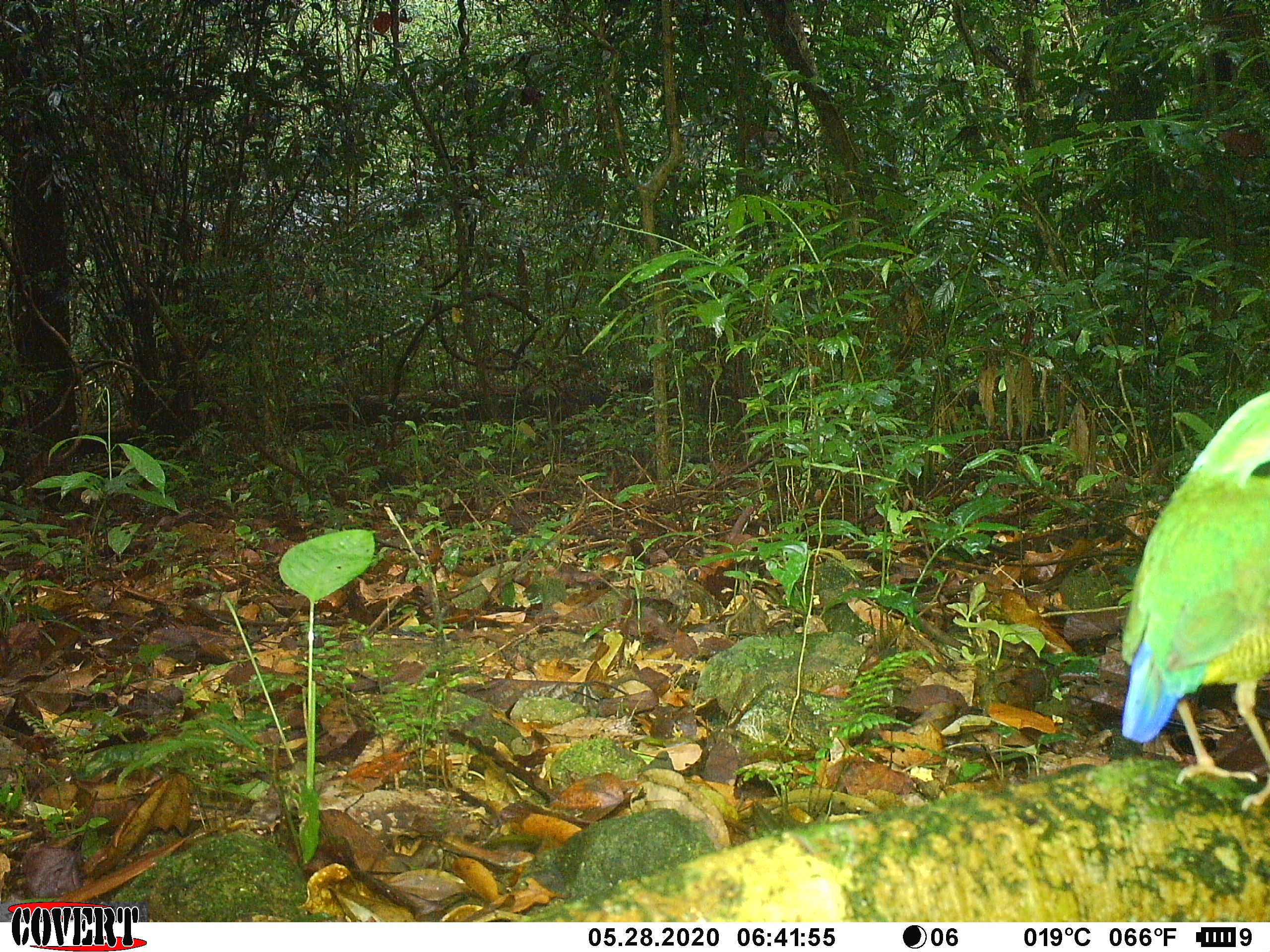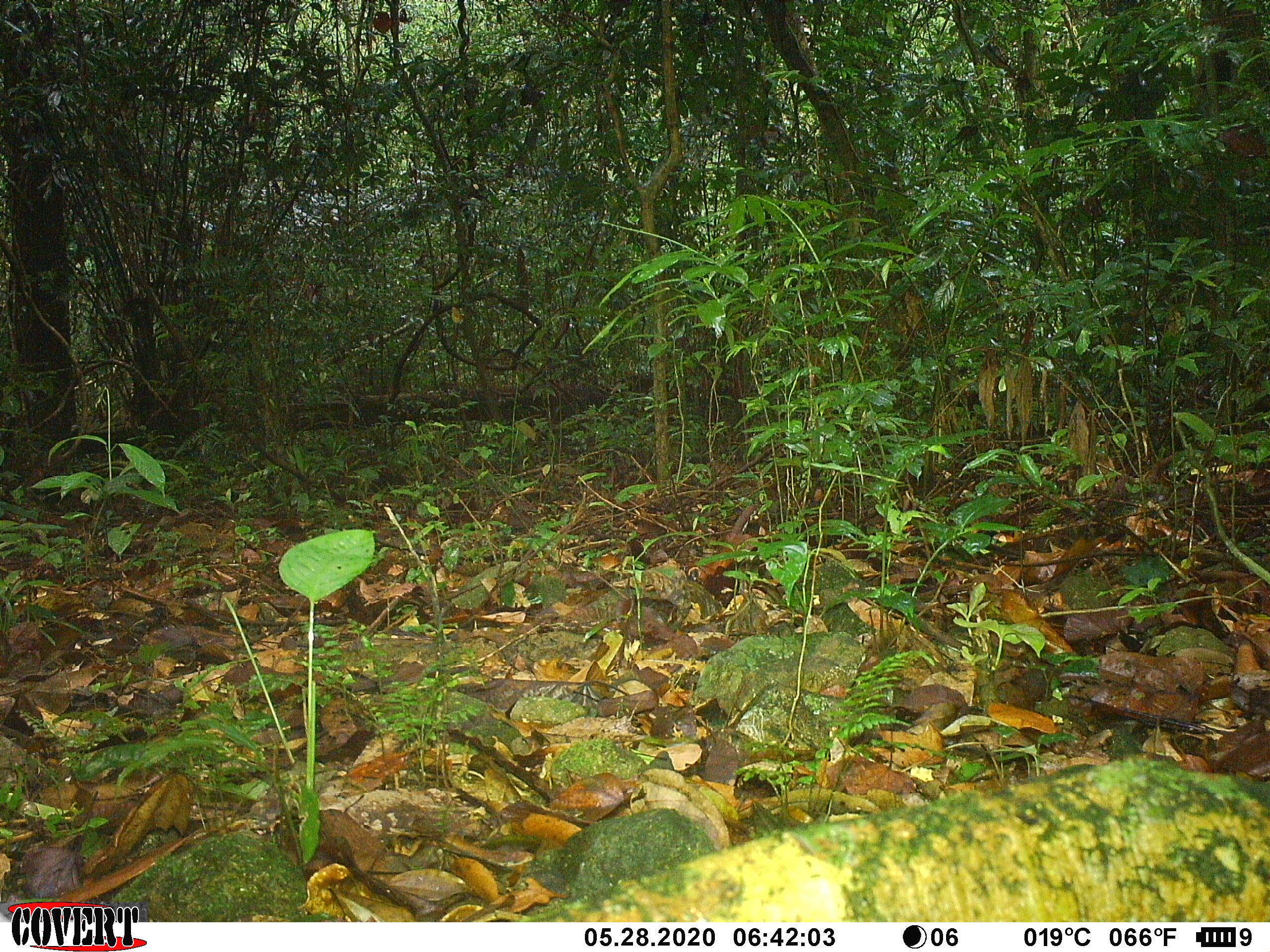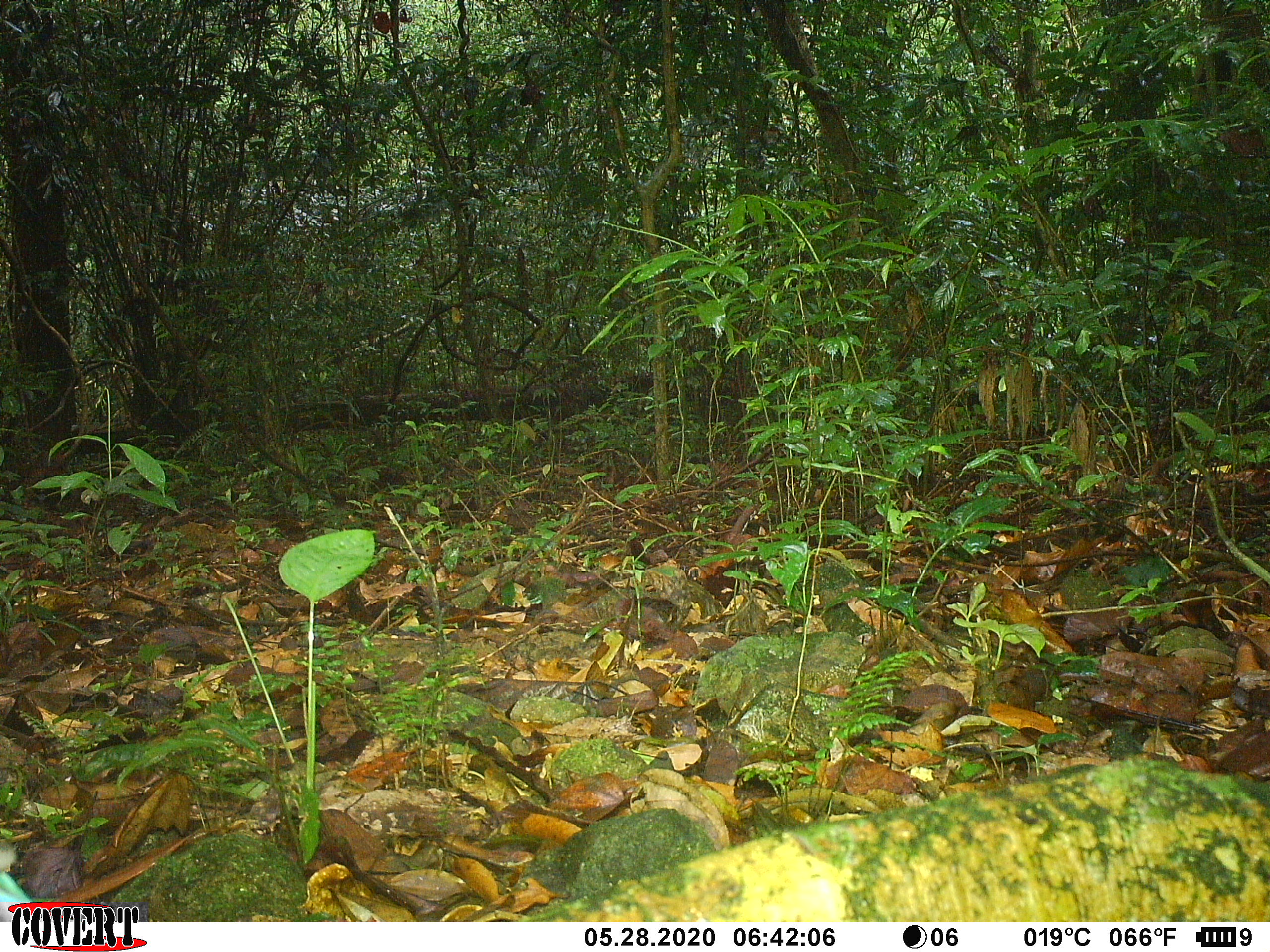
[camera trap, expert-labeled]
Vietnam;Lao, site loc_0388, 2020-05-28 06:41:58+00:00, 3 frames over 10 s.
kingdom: Animalia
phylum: Chordata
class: Aves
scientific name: Aves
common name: bird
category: unidentified bird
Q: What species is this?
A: Unidentified bird (bird) (Aves).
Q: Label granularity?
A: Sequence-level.